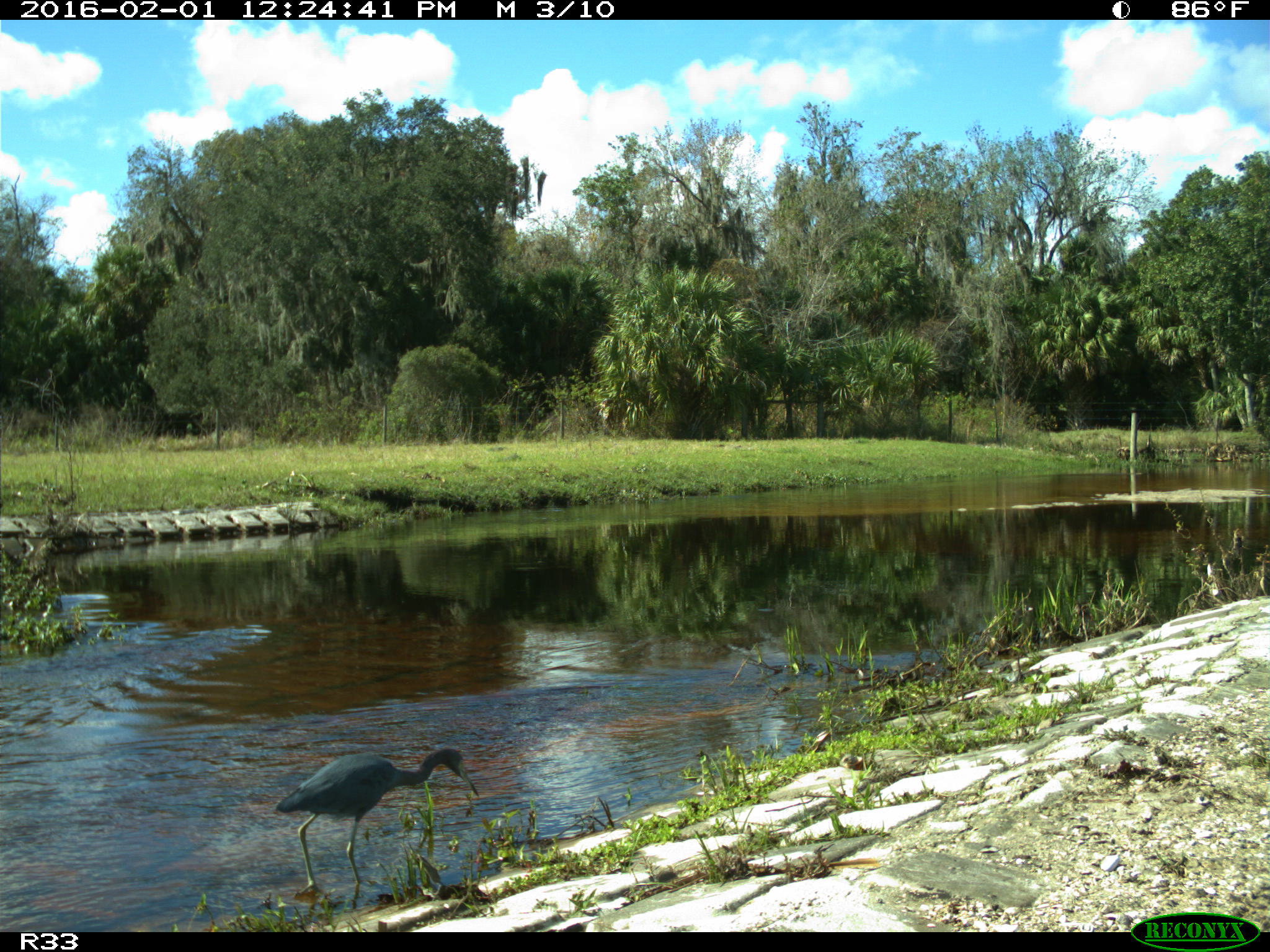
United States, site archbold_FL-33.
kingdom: Animalia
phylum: Chordata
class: Aves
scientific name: Aves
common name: birds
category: unidentified bird